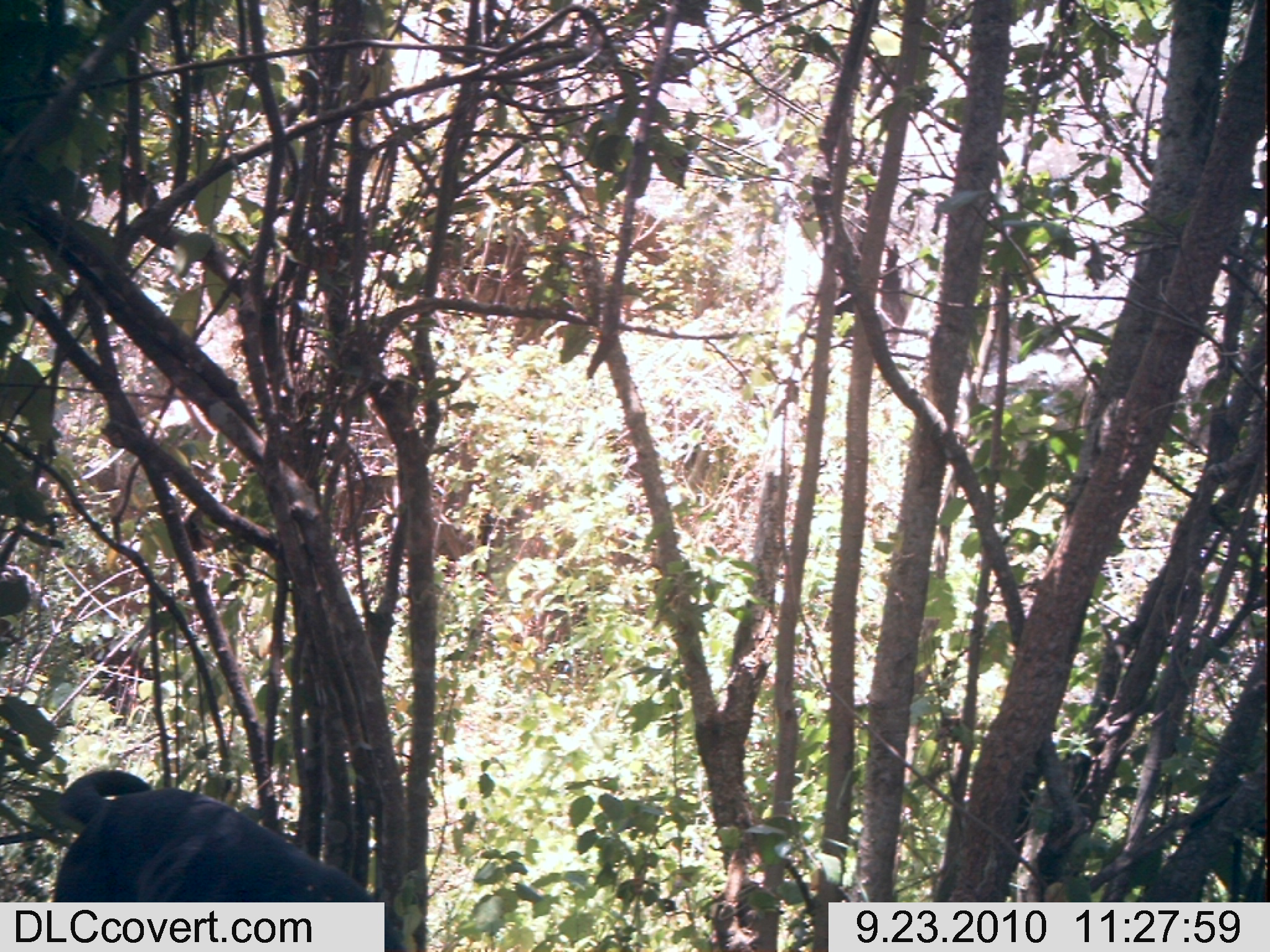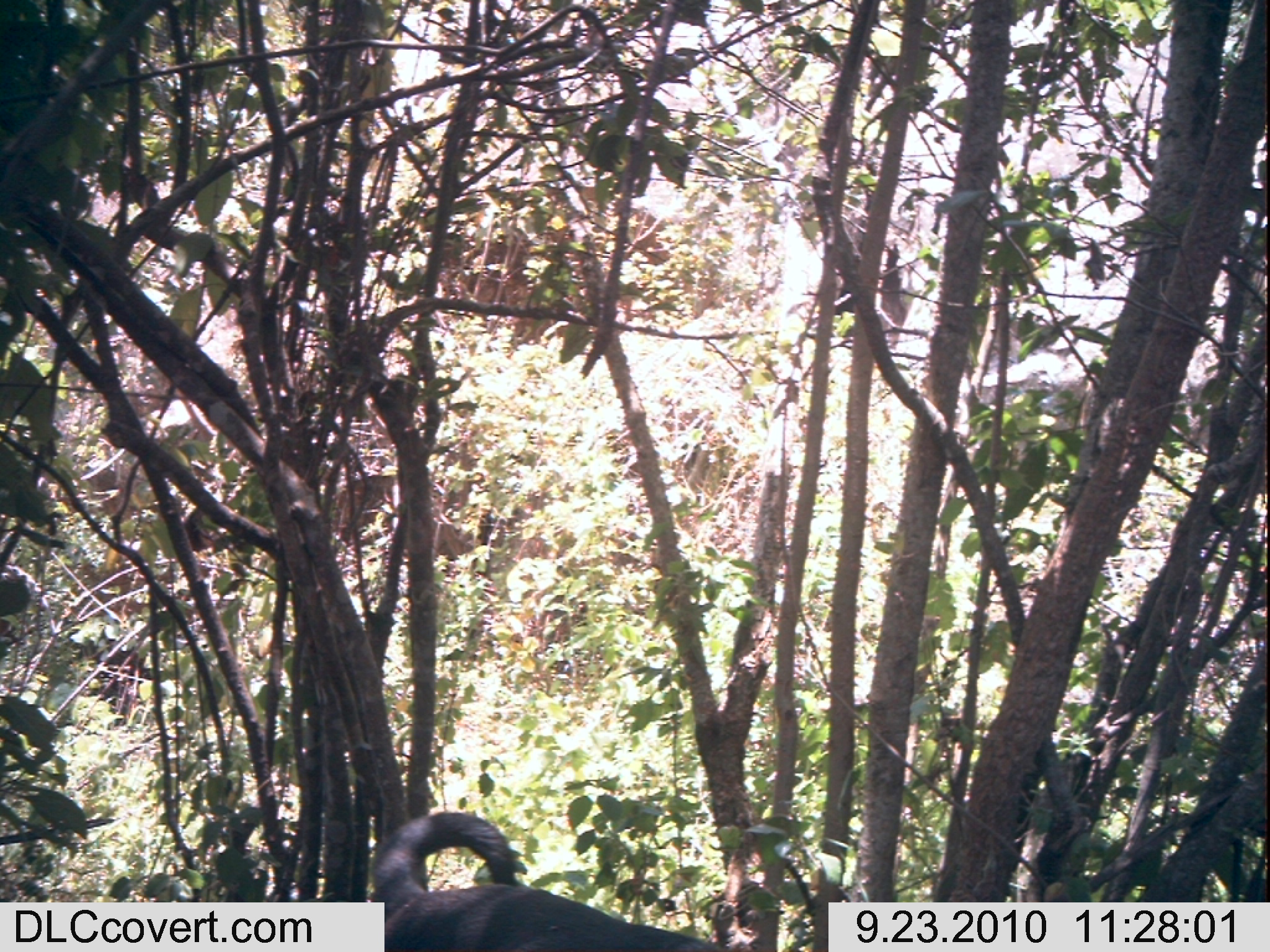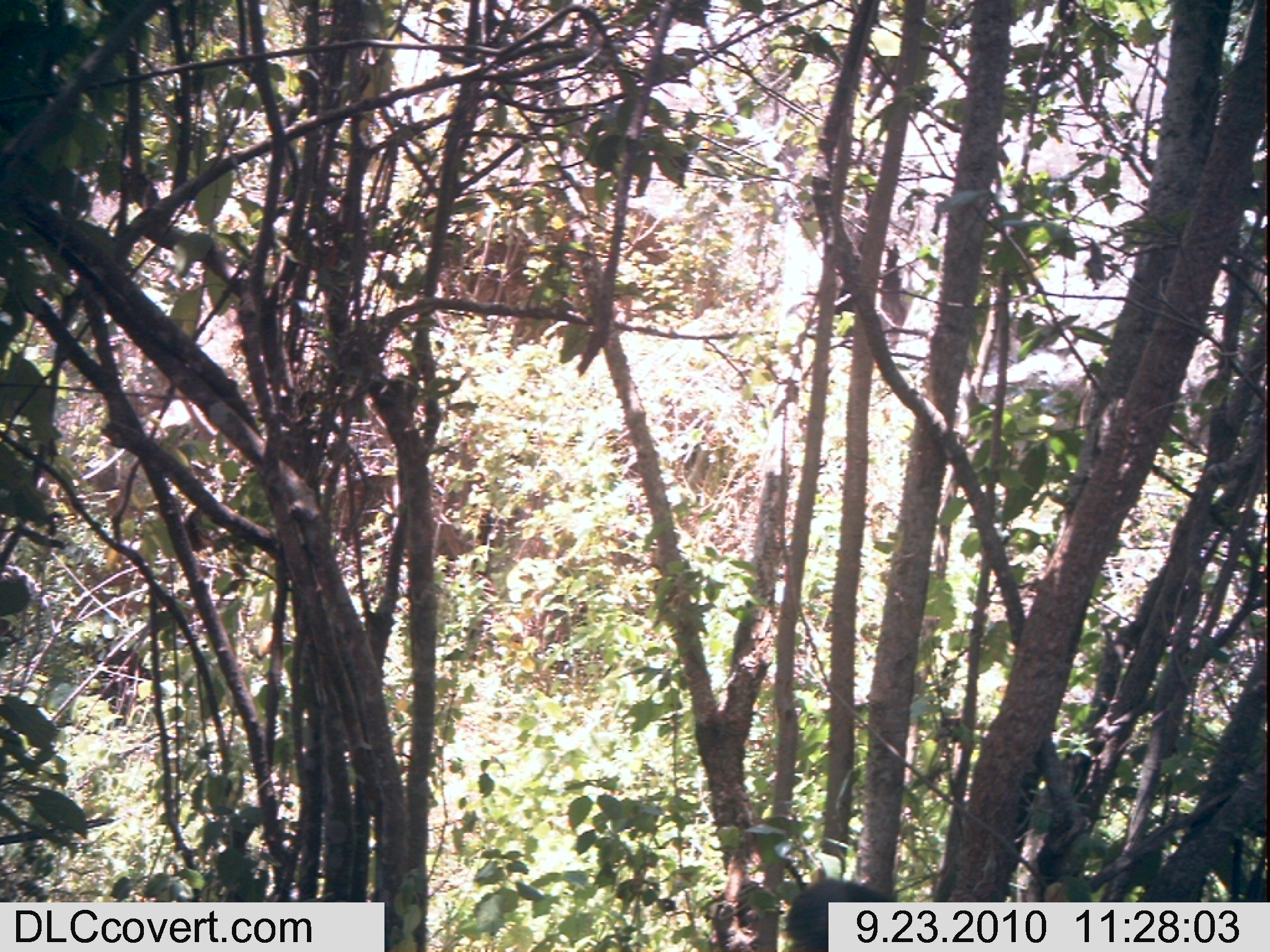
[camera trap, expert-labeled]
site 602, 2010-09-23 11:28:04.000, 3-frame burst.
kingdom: Animalia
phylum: Chordata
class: Mammalia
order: Carnivora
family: Canidae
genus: Canis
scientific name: Canis familiaris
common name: domestic dog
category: canis lupus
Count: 1.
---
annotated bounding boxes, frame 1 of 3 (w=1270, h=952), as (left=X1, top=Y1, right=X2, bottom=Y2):
canis lupus: (left=47, top=749, right=409, bottom=945)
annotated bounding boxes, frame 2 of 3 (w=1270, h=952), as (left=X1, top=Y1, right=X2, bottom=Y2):
canis lupus: (left=359, top=800, right=712, bottom=945)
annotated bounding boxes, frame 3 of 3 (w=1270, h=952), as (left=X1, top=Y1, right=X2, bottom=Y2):
canis lupus: (left=767, top=869, right=898, bottom=948)